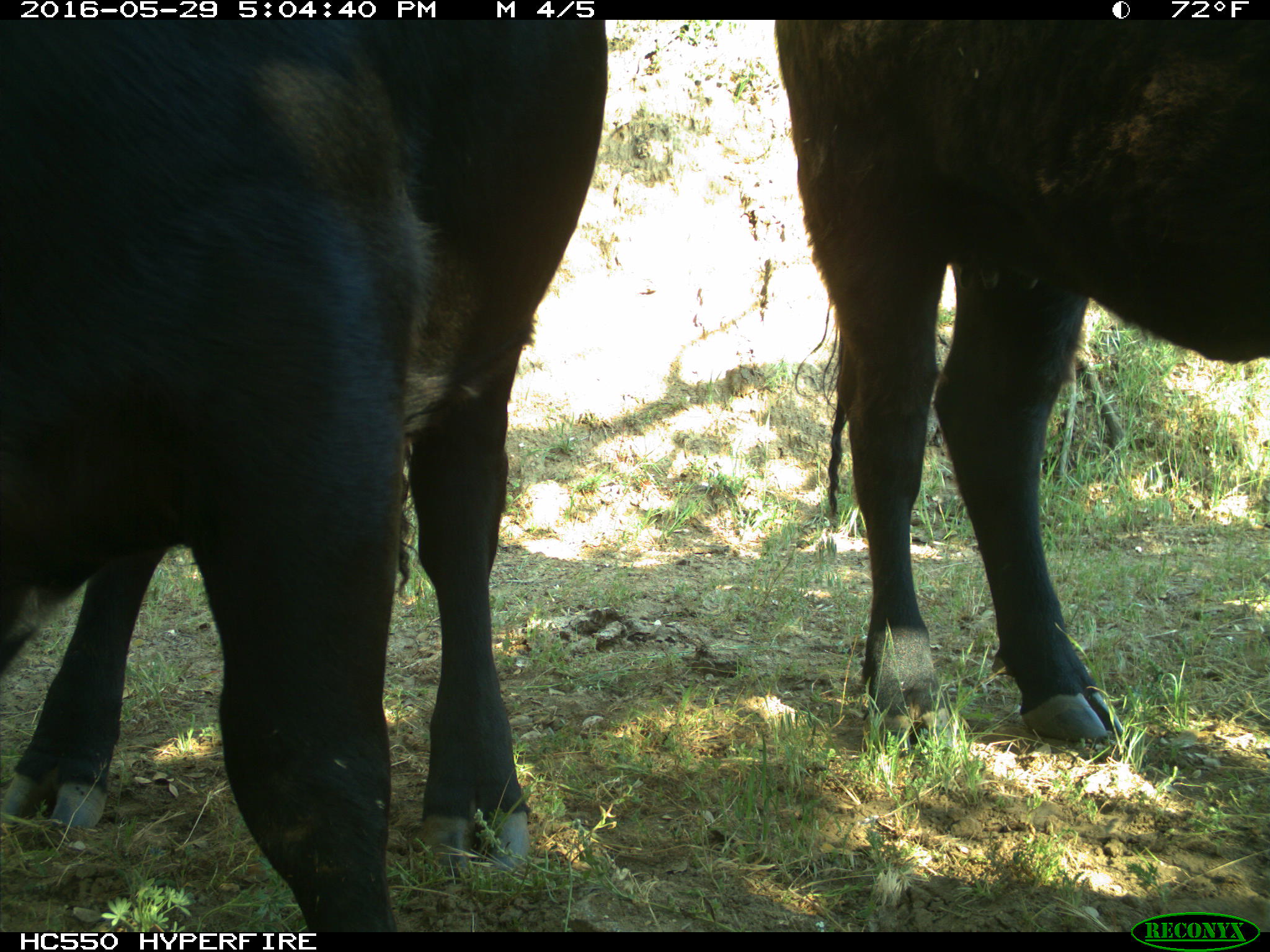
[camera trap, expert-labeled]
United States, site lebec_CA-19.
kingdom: Animalia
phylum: Chordata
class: Mammalia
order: Artiodactyla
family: Bovidae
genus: Bos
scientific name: Bos taurus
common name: domestic cow